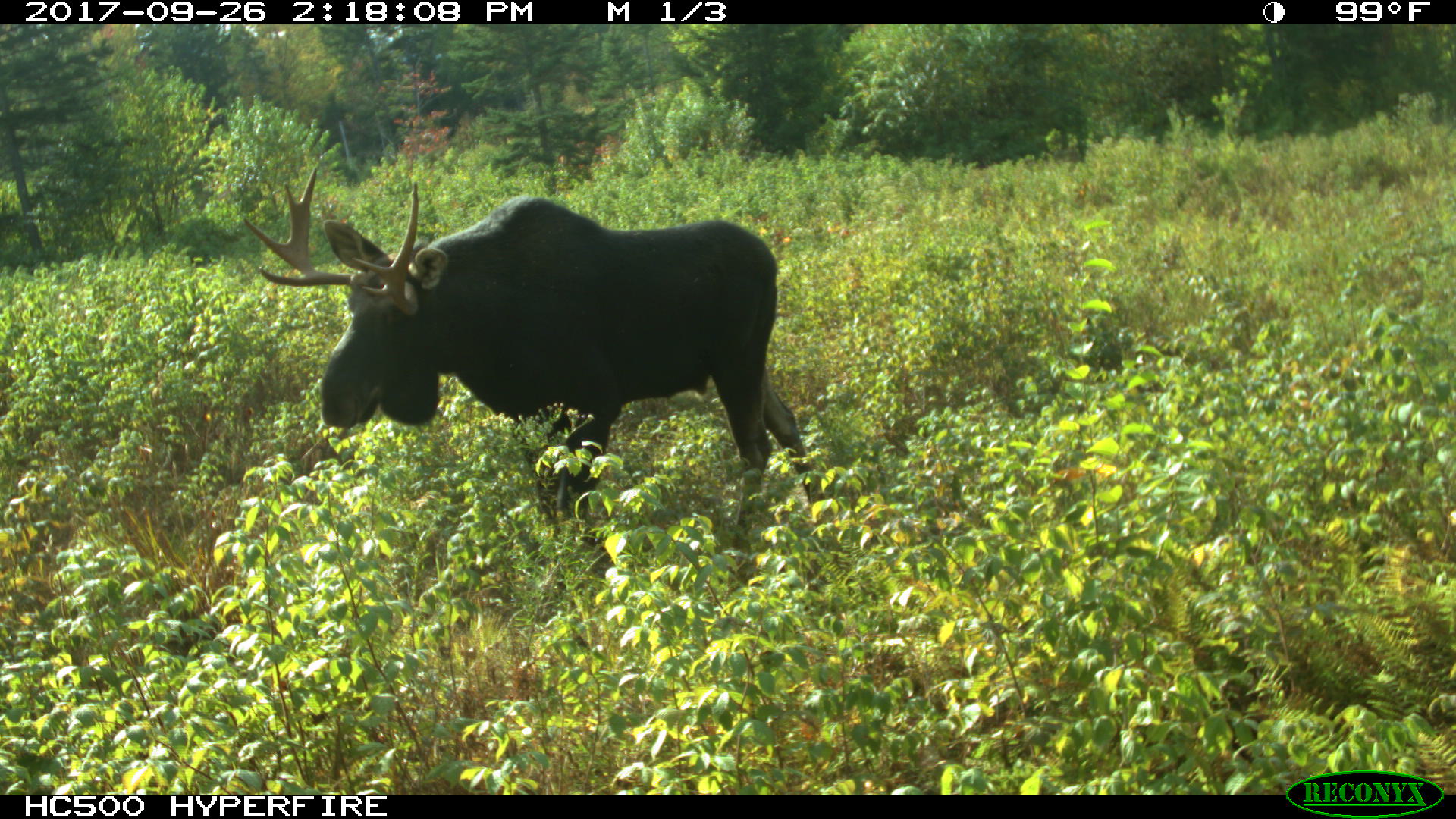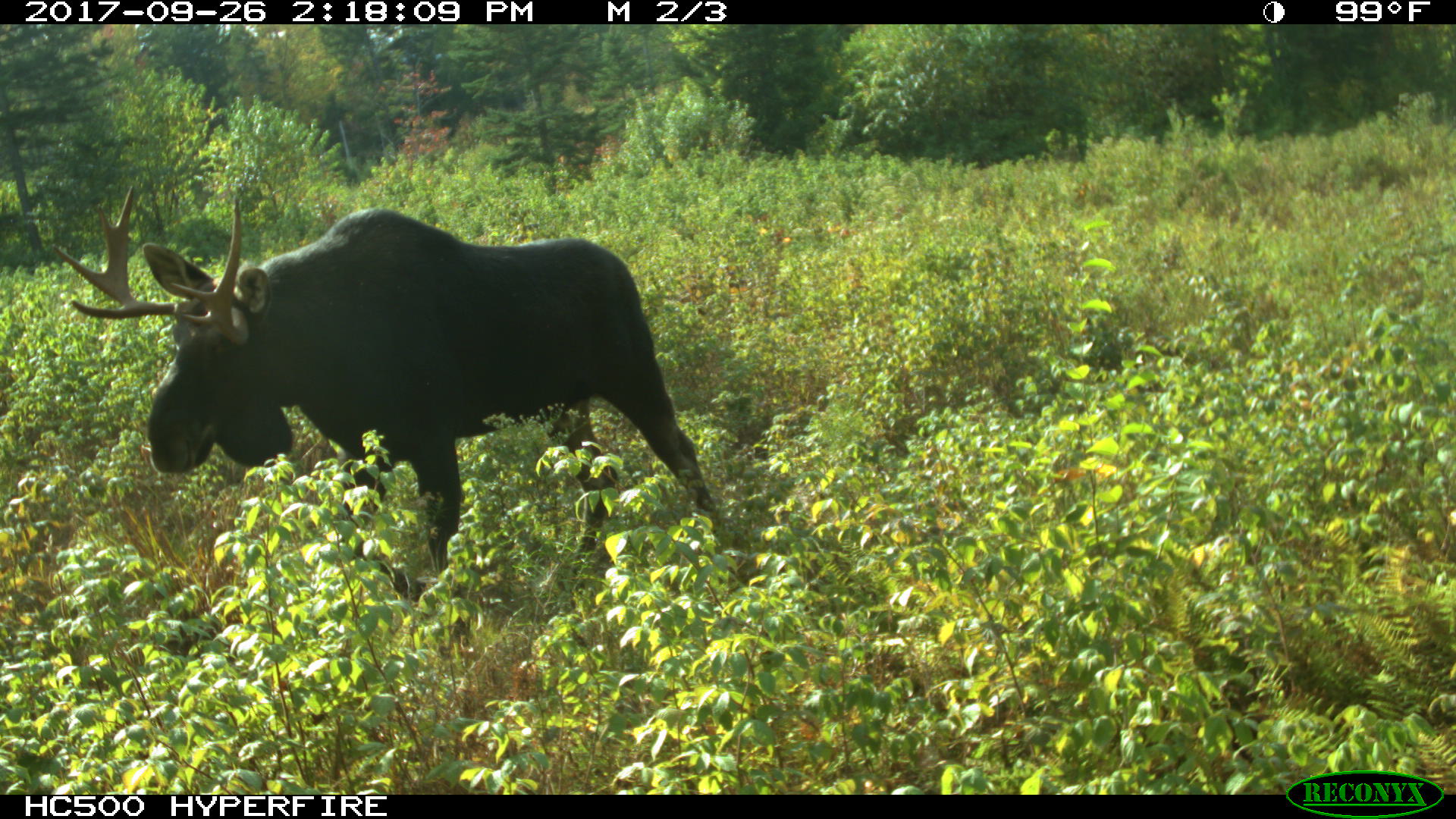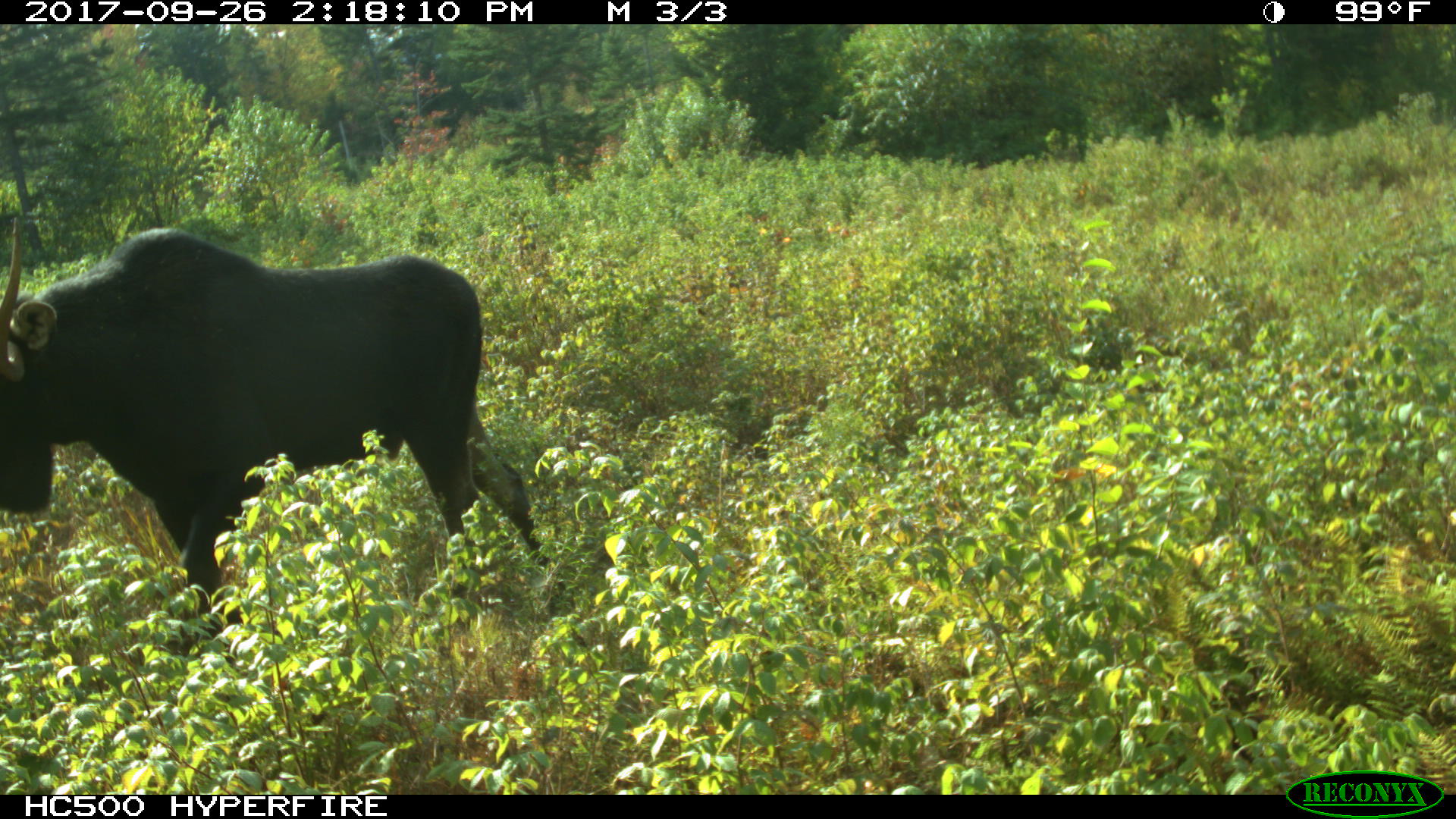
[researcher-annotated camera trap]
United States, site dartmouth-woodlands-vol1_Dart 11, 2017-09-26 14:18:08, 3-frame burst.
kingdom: Animalia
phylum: Chordata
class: Mammalia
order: Artiodactyla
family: Cervidae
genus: Alces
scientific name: Alces alces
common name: moose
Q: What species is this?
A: Moose (Alces alces).